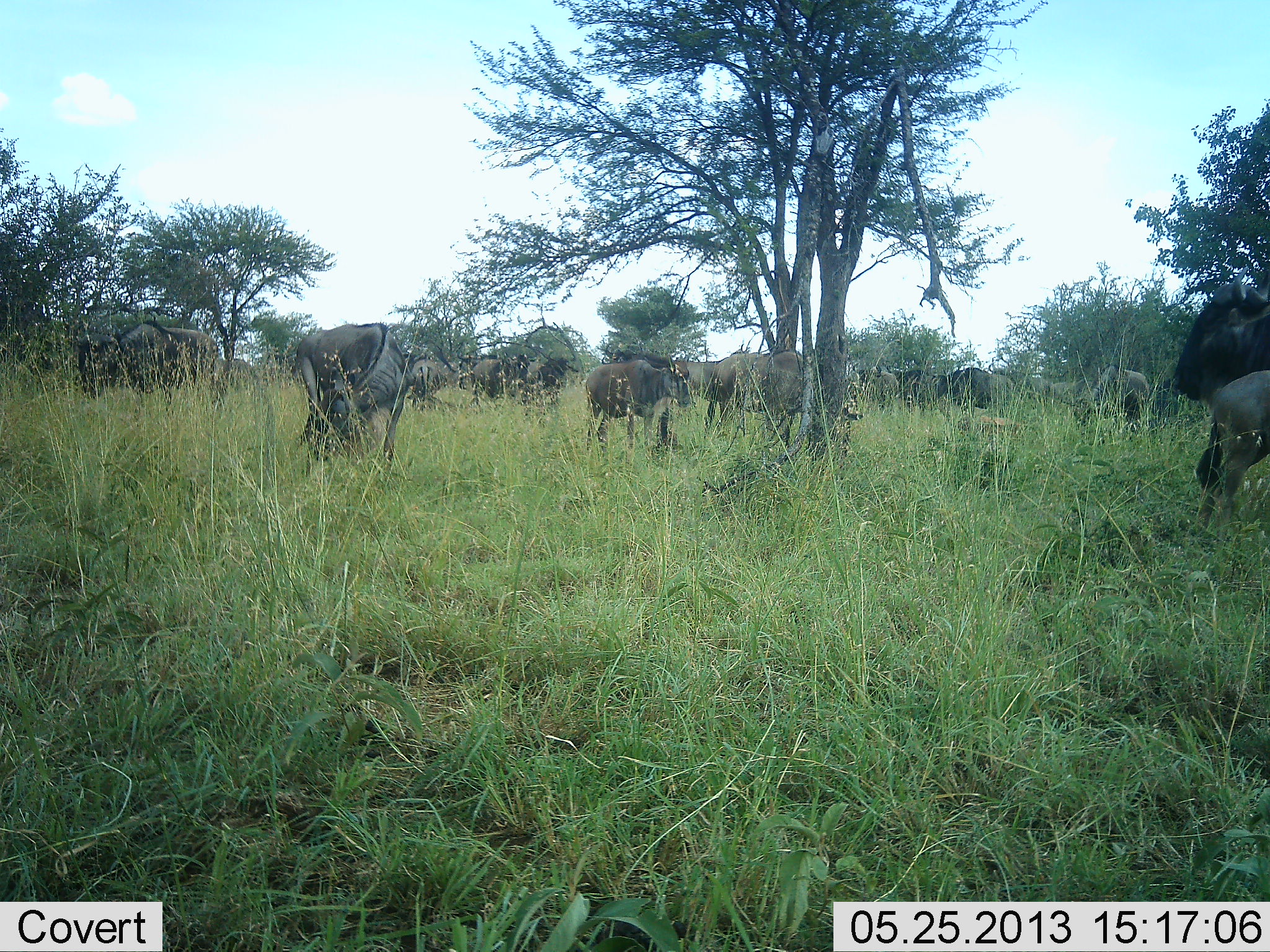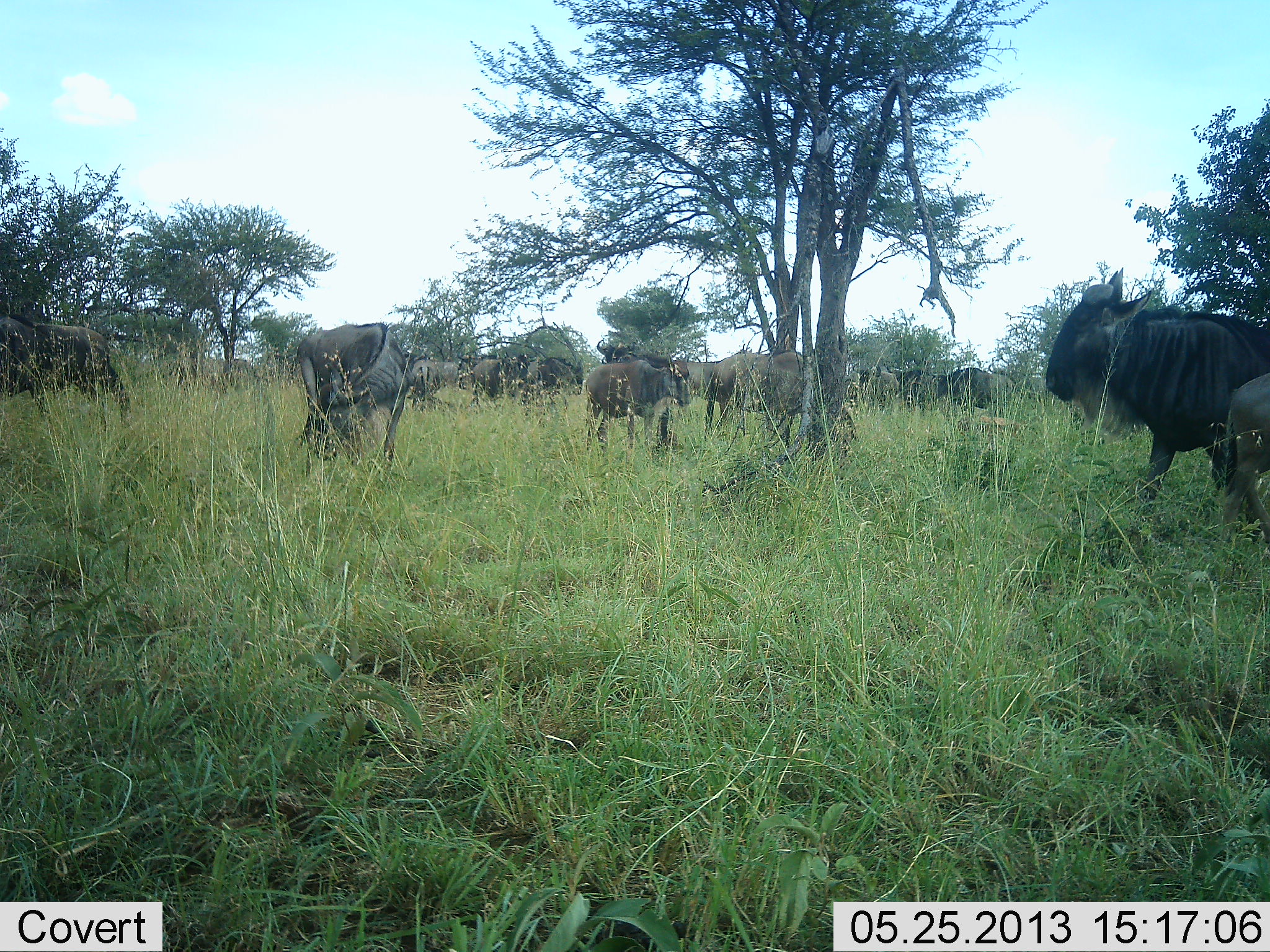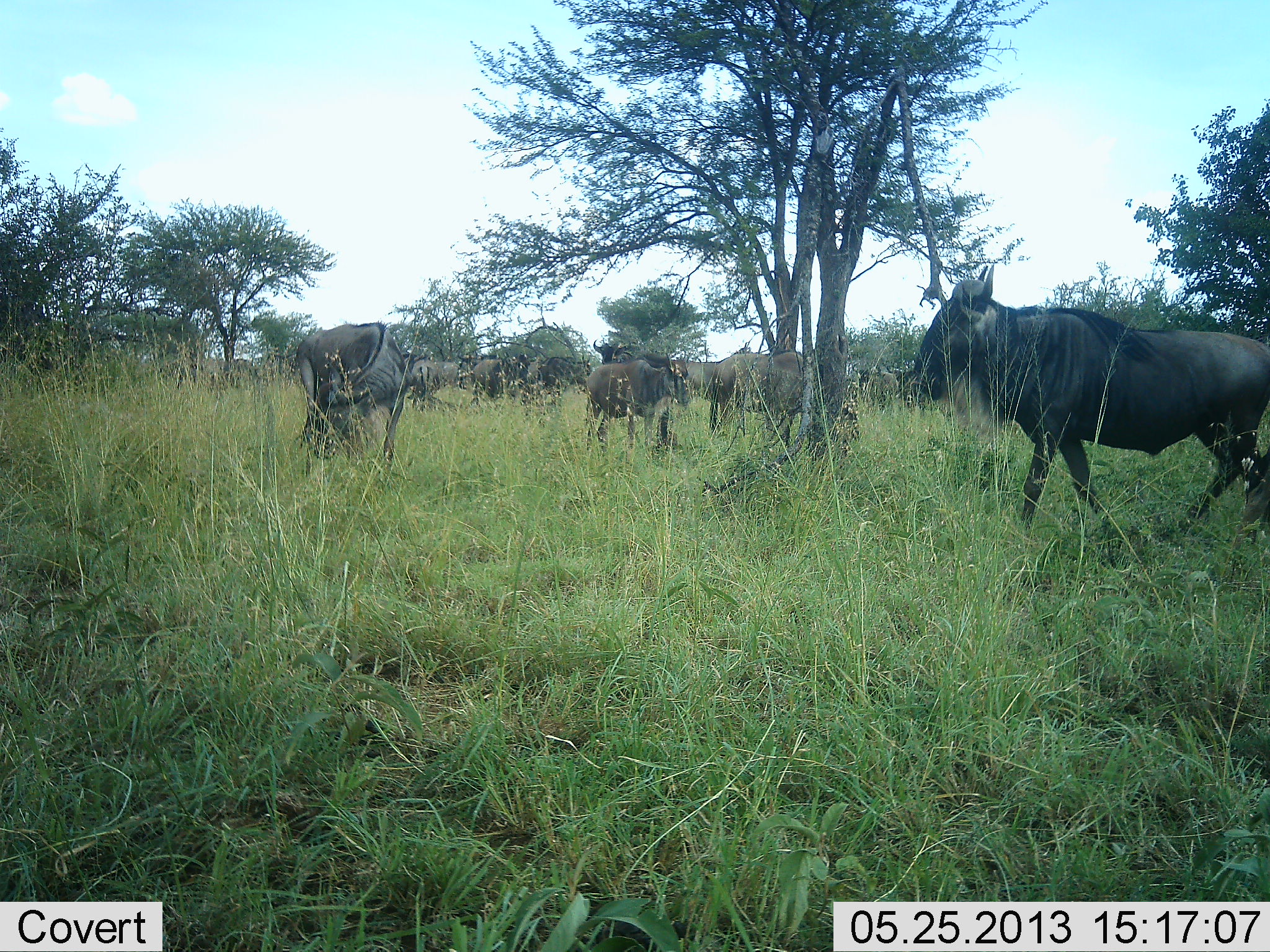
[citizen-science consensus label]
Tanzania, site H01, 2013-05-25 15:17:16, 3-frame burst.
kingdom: Animalia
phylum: Chordata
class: Mammalia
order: Artiodactyla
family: Bovidae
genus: Connochaetes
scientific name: Connochaetes taurinus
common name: blue wildebeest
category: wildebeest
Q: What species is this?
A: Wildebeest (blue wildebeest) (Connochaetes taurinus).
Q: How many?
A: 11-50.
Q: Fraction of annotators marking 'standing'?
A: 88%.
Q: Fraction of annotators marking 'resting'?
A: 12%.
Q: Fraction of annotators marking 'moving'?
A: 71%.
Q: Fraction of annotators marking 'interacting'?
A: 18%.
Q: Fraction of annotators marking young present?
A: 24%.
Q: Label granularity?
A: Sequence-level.